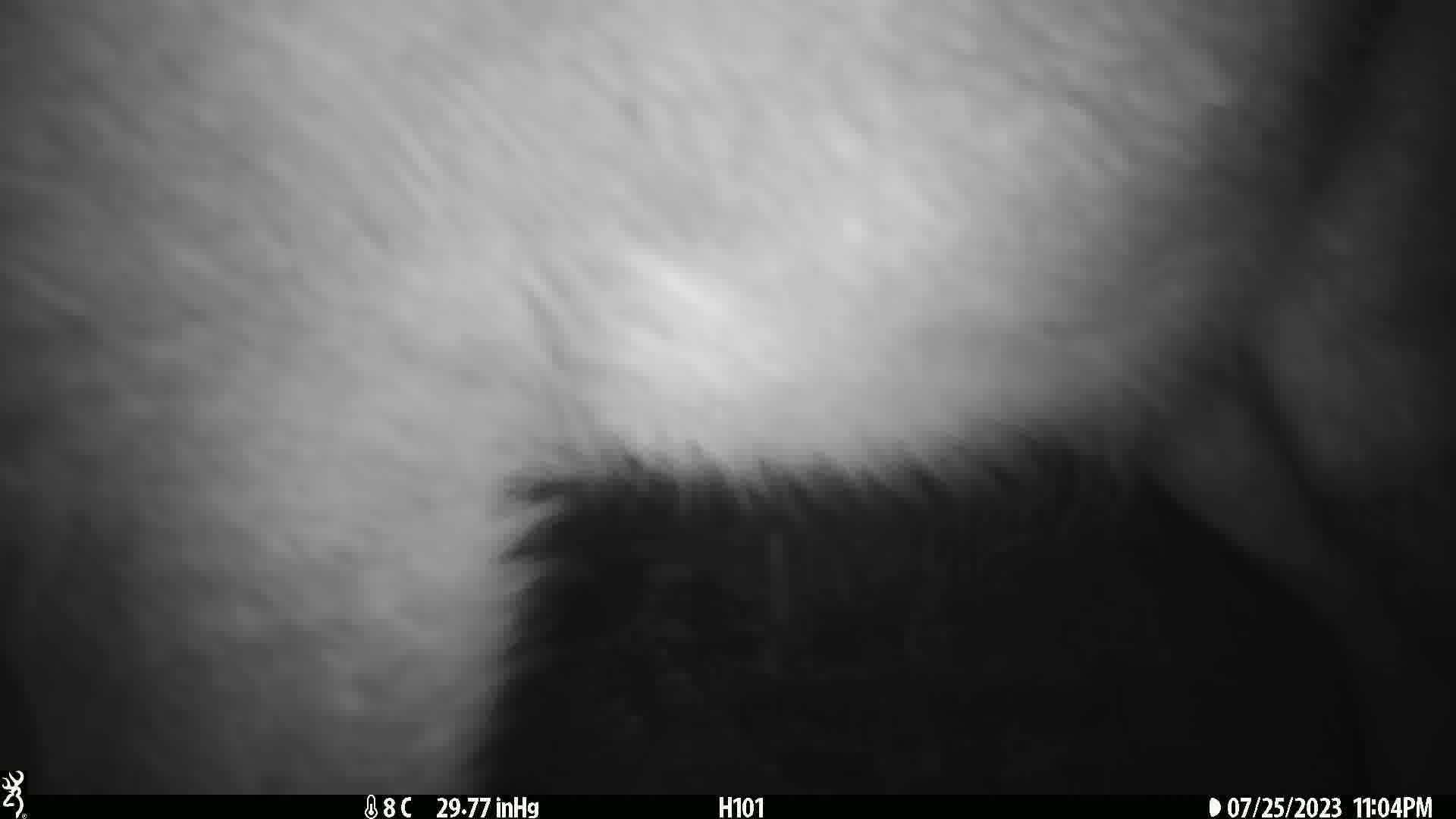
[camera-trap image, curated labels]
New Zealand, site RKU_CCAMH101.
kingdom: Animalia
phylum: Chordata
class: Mammalia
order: Artiodactyla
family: Cervidae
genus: Odocoileus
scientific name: Odocoileus virginianus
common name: white-tailed deer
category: white tailed deer